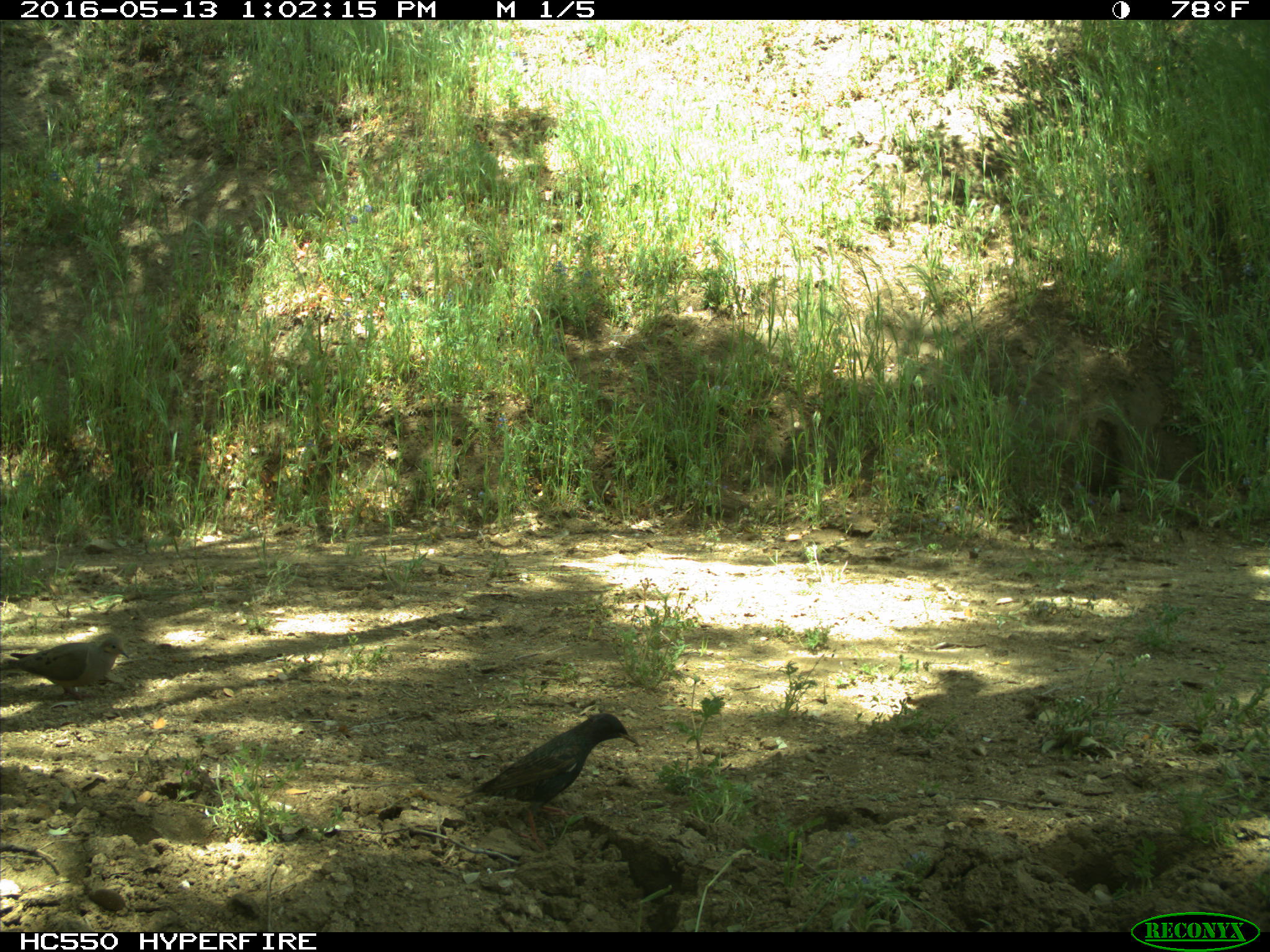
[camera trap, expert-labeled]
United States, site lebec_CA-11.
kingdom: Animalia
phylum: Chordata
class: Aves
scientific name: Aves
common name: birds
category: unidentified bird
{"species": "unidentified bird (birds) (Aves)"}